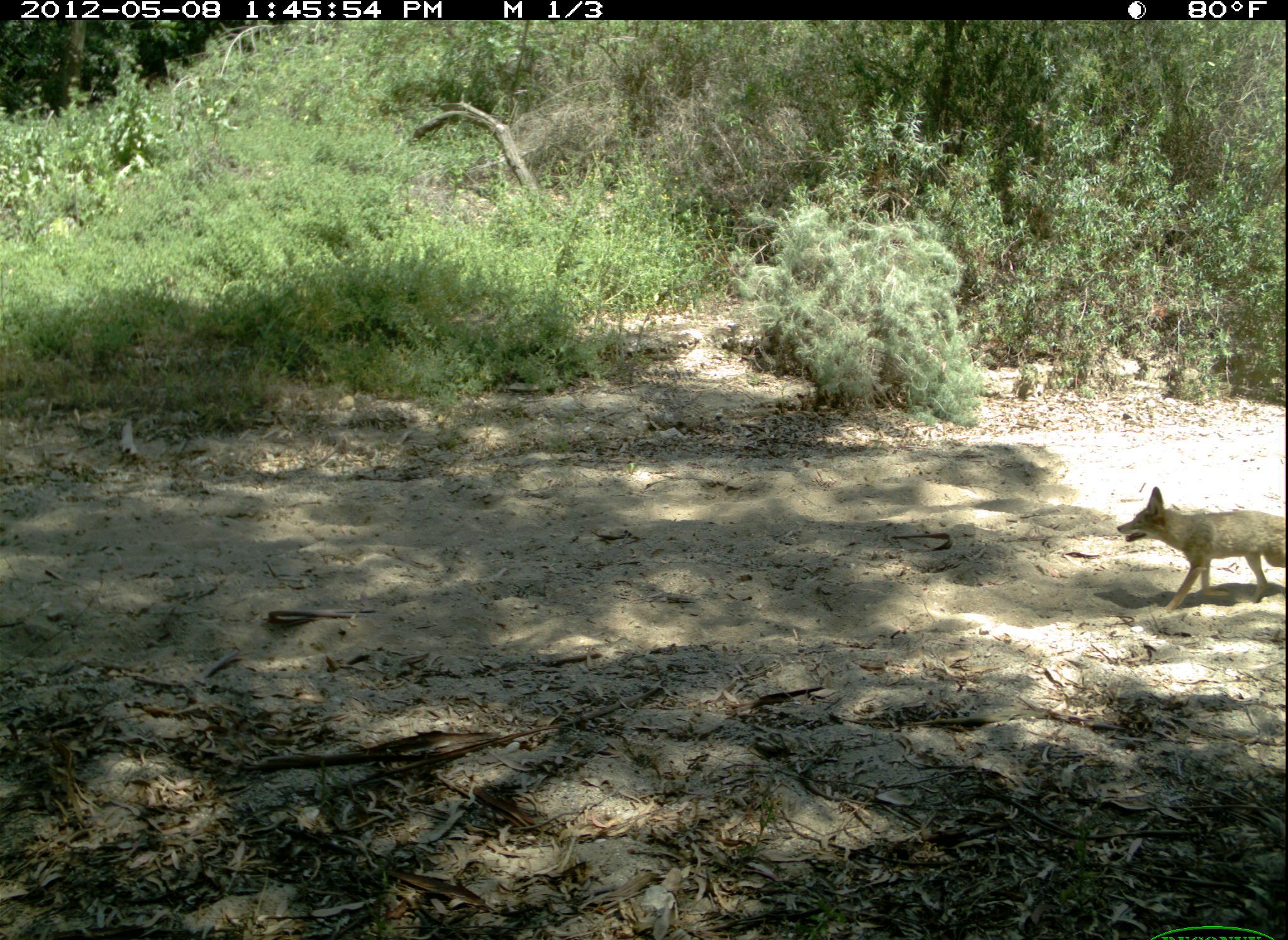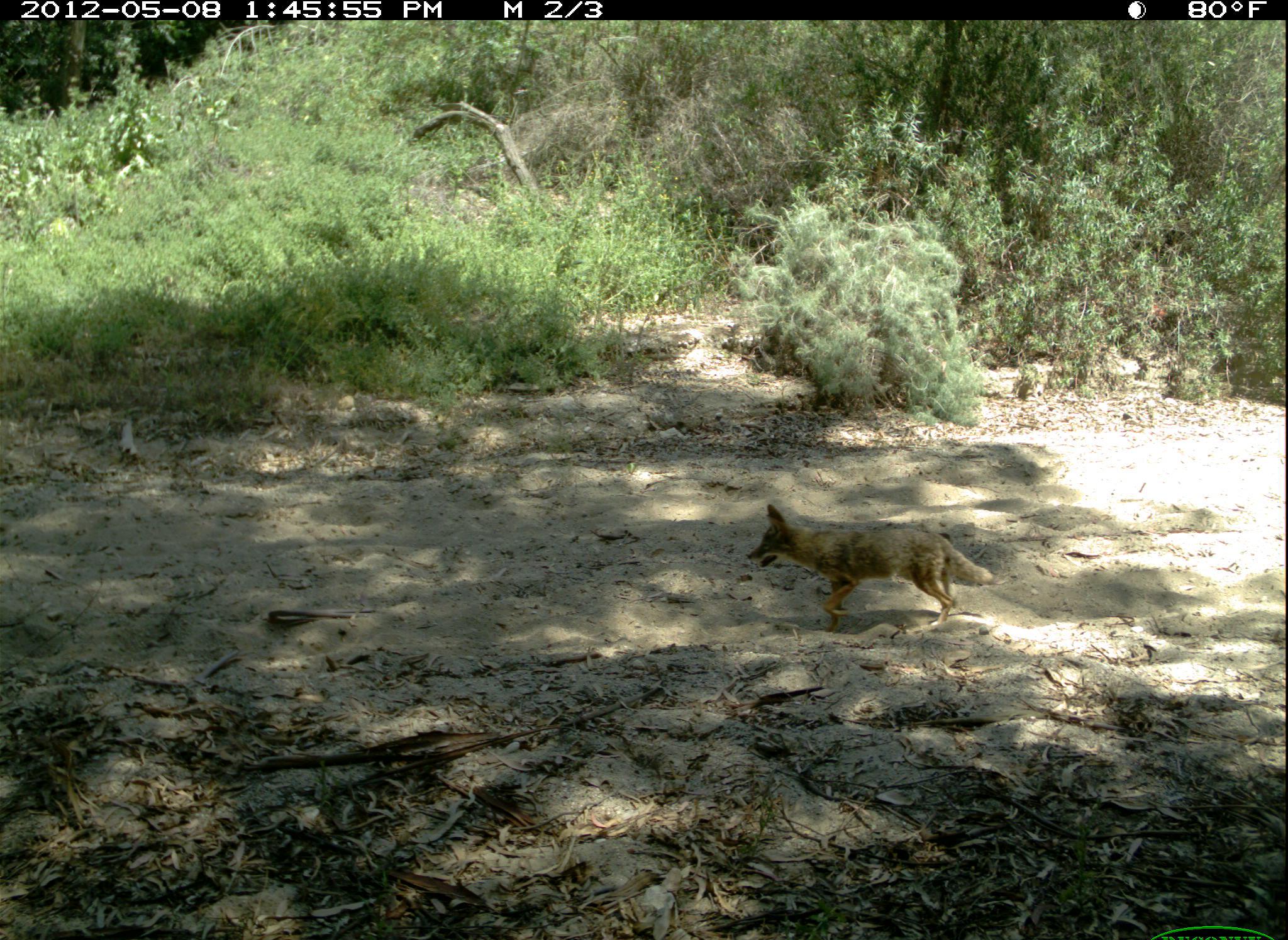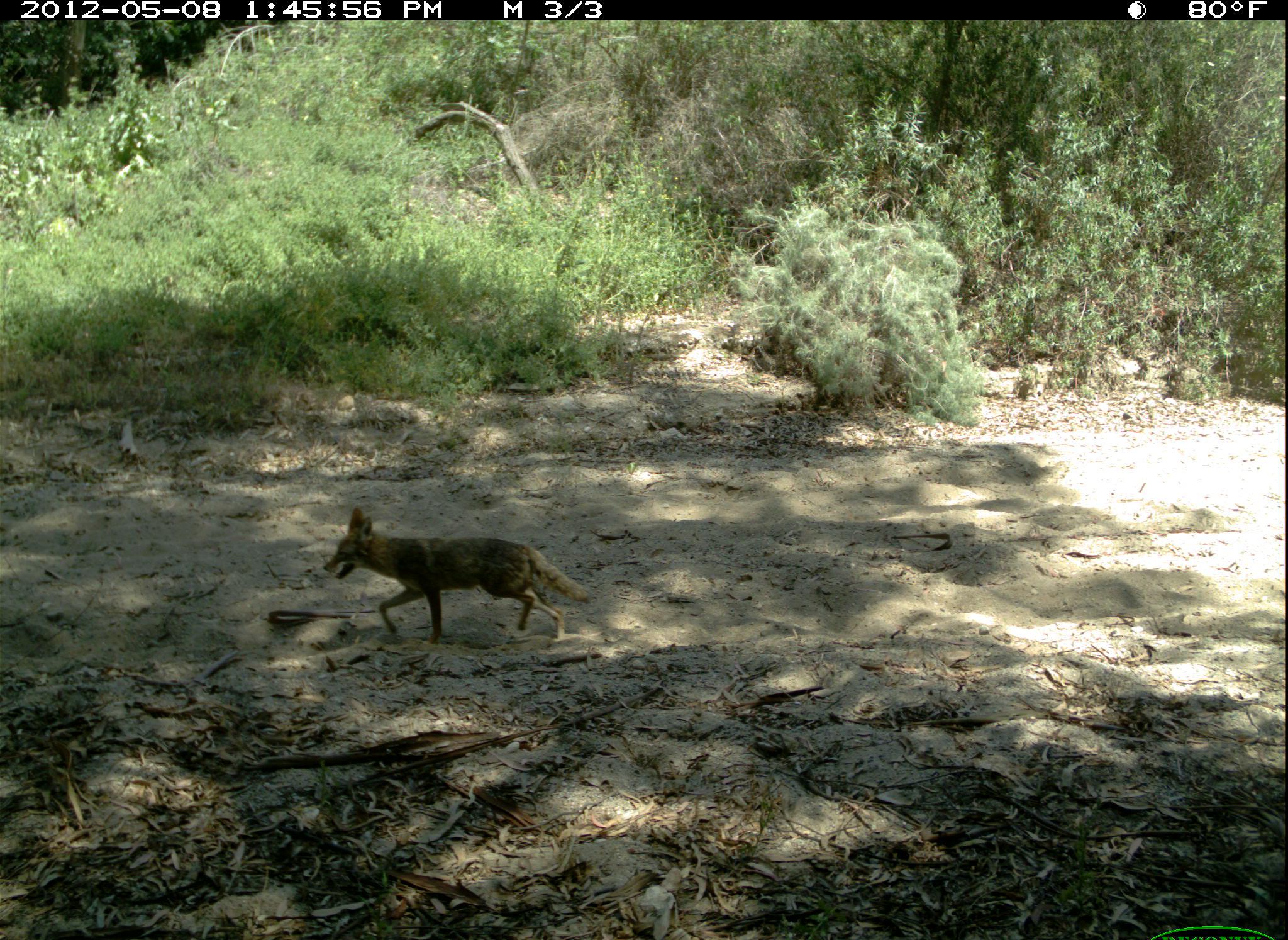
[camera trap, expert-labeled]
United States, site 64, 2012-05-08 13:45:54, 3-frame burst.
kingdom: Animalia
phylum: Chordata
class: Mammalia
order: Carnivora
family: Canidae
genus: Canis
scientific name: Canis latrans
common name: coyote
Coyote (Canis latrans).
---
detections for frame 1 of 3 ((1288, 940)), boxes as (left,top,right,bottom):
coyote: (1120,486,1288,612)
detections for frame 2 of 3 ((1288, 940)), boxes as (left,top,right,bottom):
coyote: (745,504,993,631)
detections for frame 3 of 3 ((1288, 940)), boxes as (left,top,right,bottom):
coyote: (322,506,590,649)